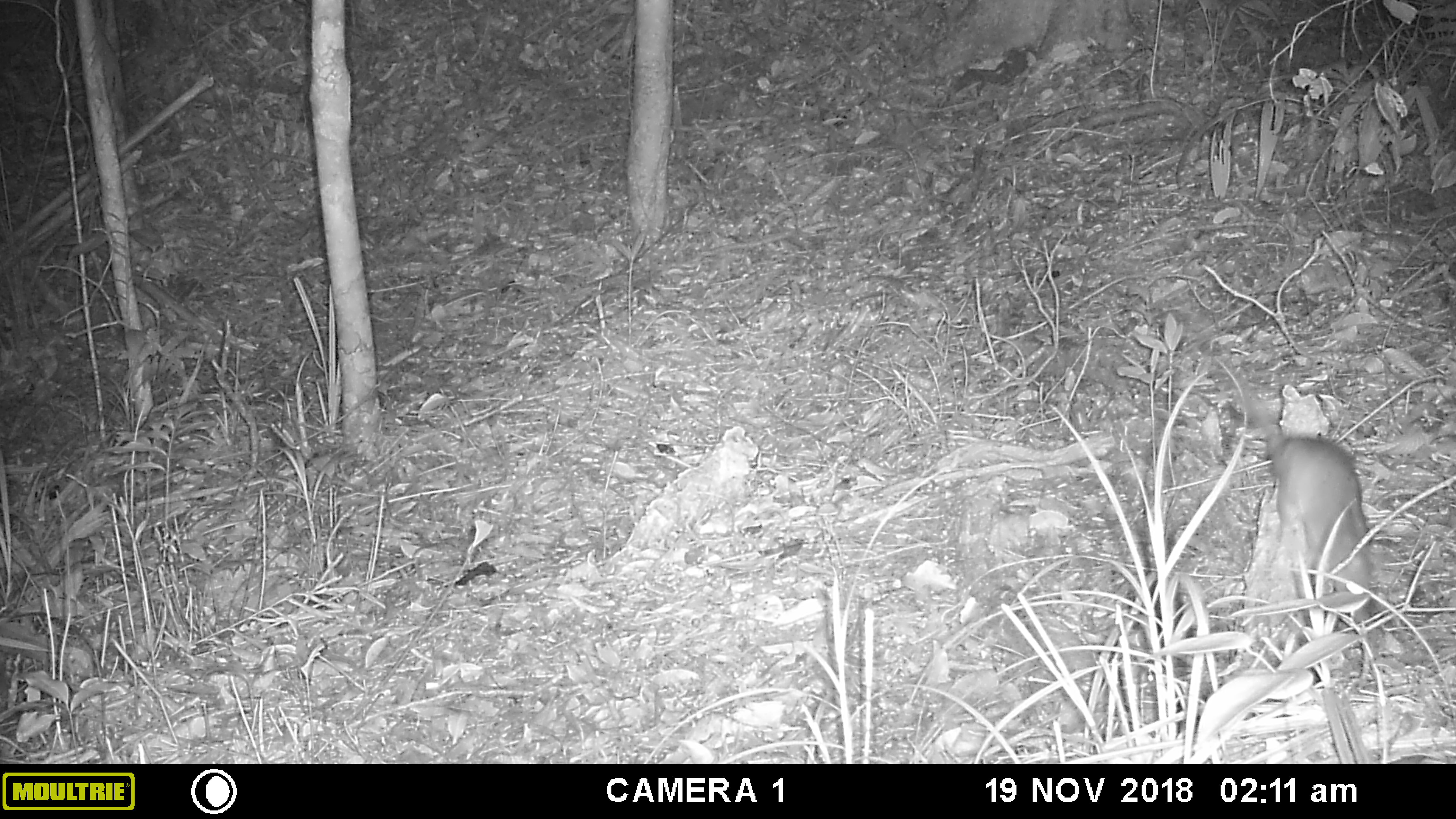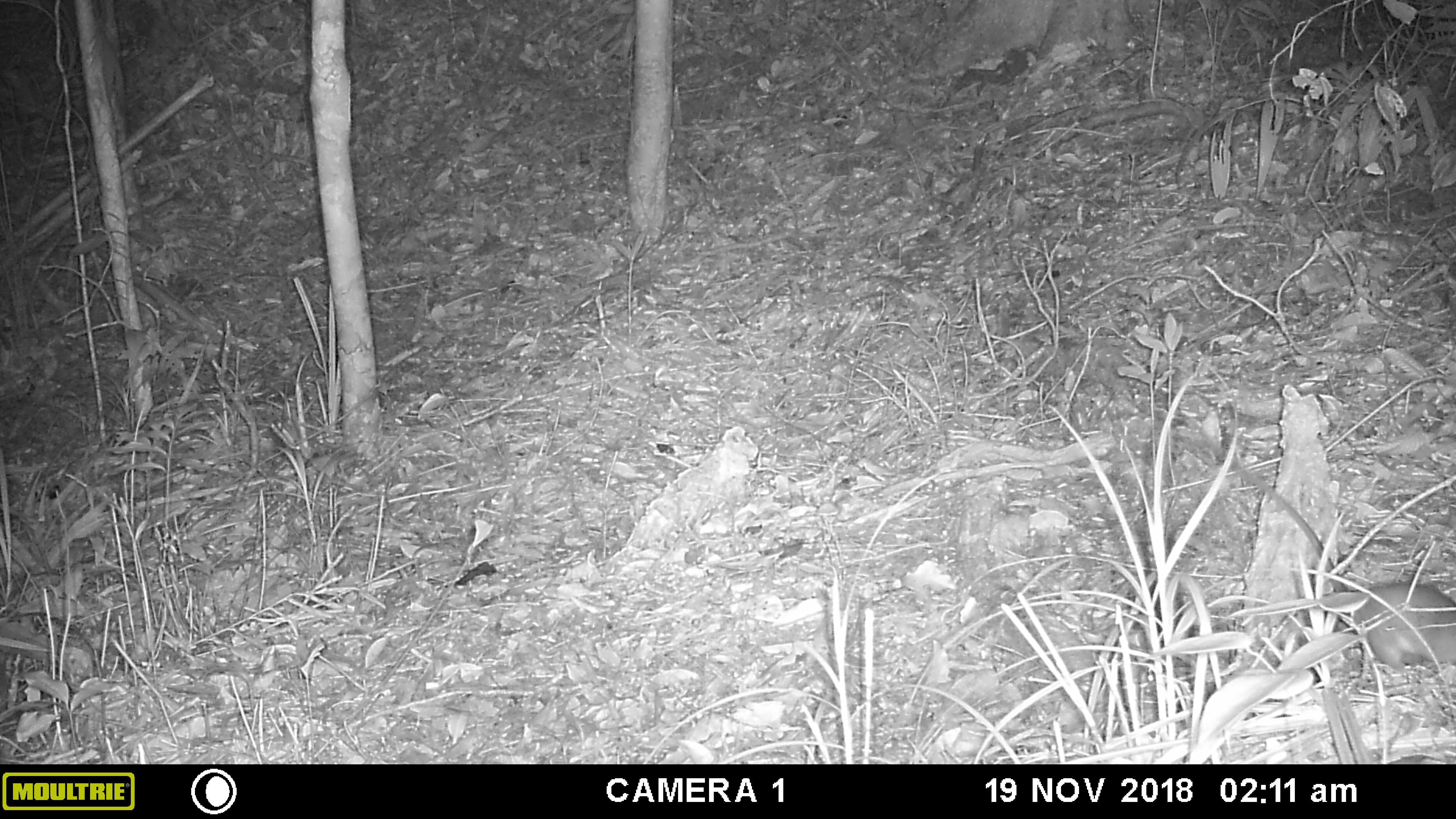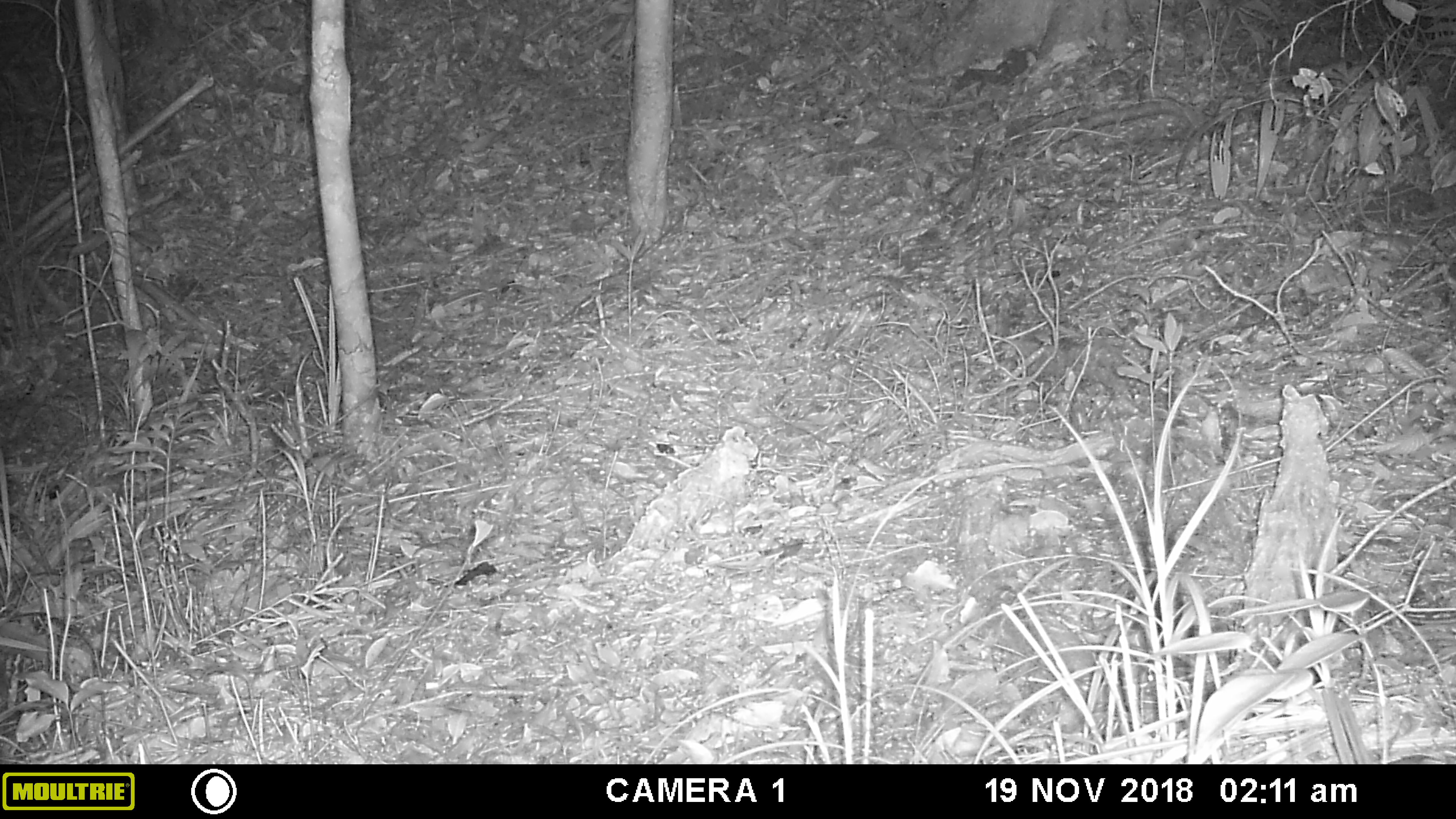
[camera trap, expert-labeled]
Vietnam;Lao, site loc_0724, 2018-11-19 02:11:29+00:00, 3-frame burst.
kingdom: Animalia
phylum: Chordata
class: Mammalia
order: Rodentia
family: Muridae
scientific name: Muridae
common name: old-world mice and rats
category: unidentified murid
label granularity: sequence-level